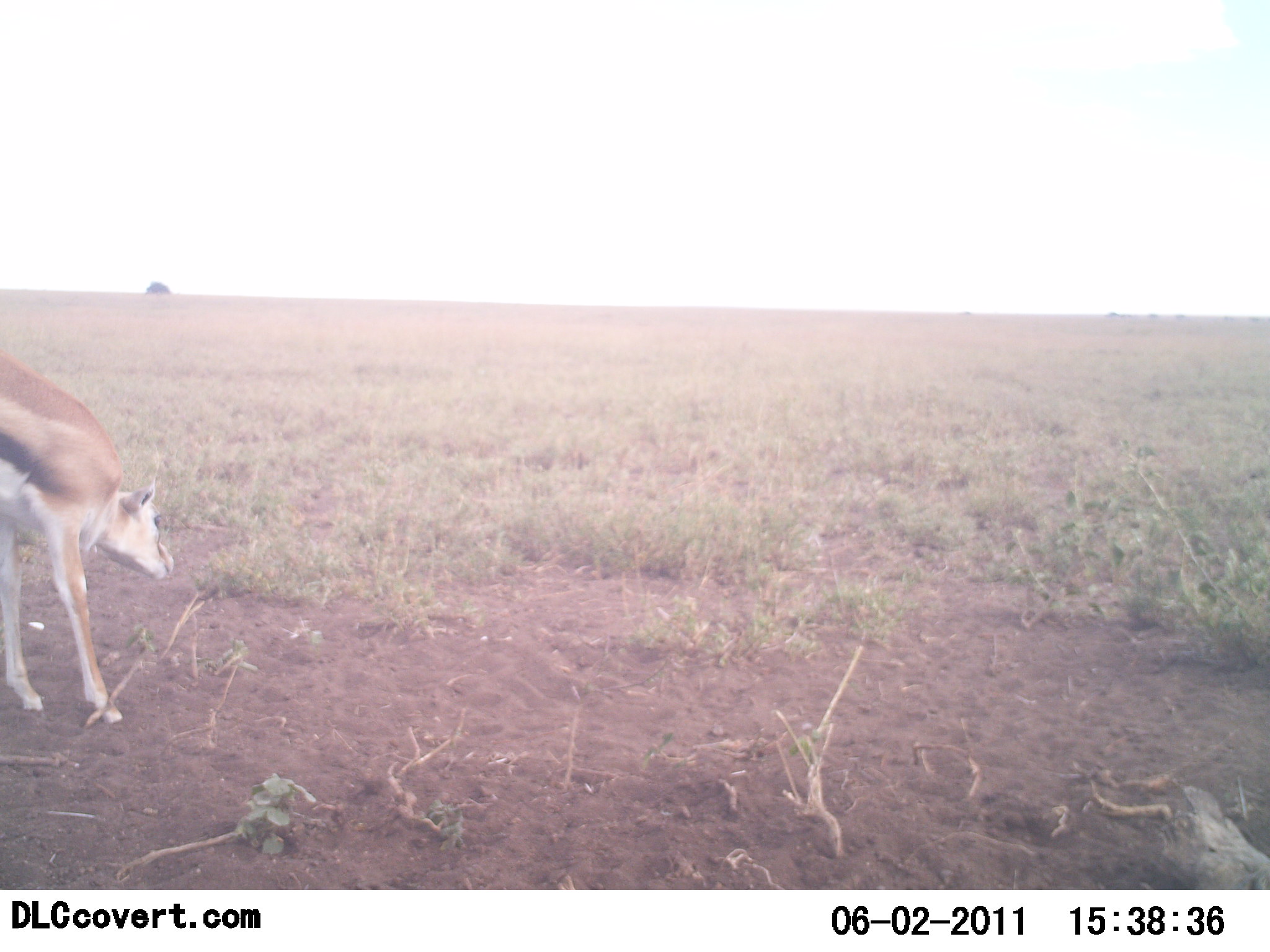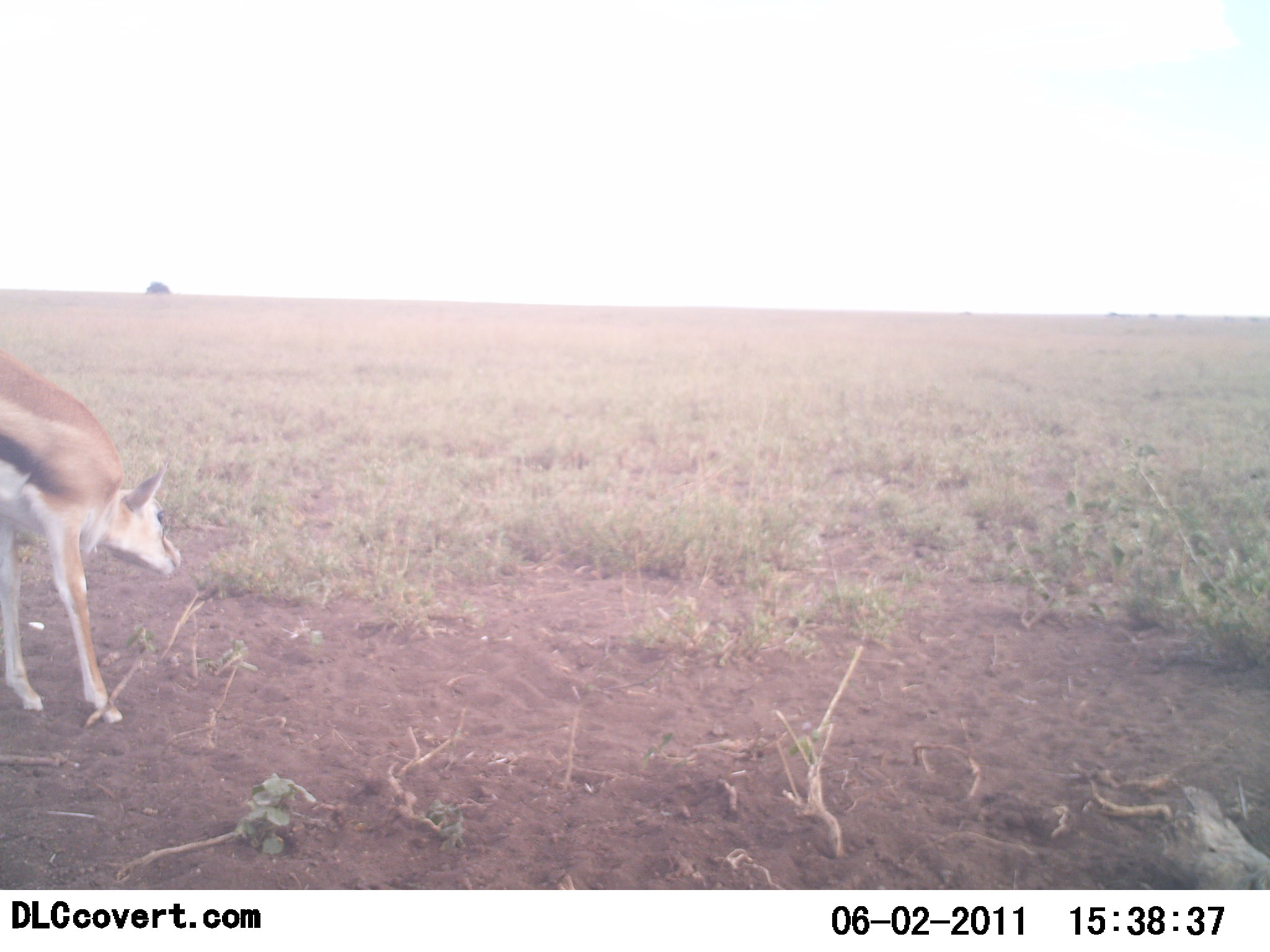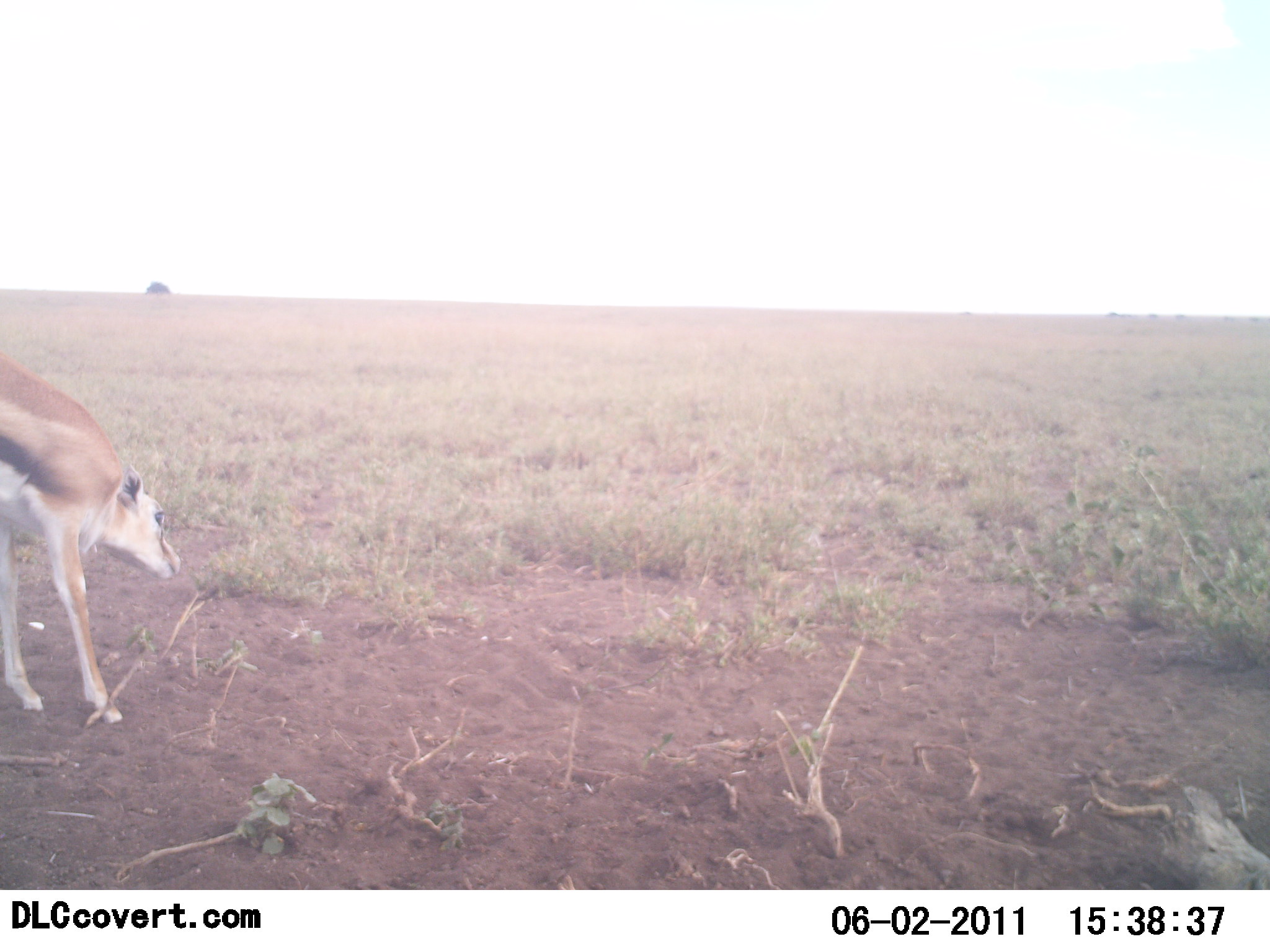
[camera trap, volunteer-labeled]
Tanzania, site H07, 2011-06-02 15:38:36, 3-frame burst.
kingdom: Animalia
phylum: Chordata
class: Mammalia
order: Artiodactyla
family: Bovidae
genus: Eudorcas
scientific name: Eudorcas thomsonii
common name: thomson's gazelle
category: gazellethomsons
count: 1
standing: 100%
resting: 7%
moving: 0%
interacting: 0%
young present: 0%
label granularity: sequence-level